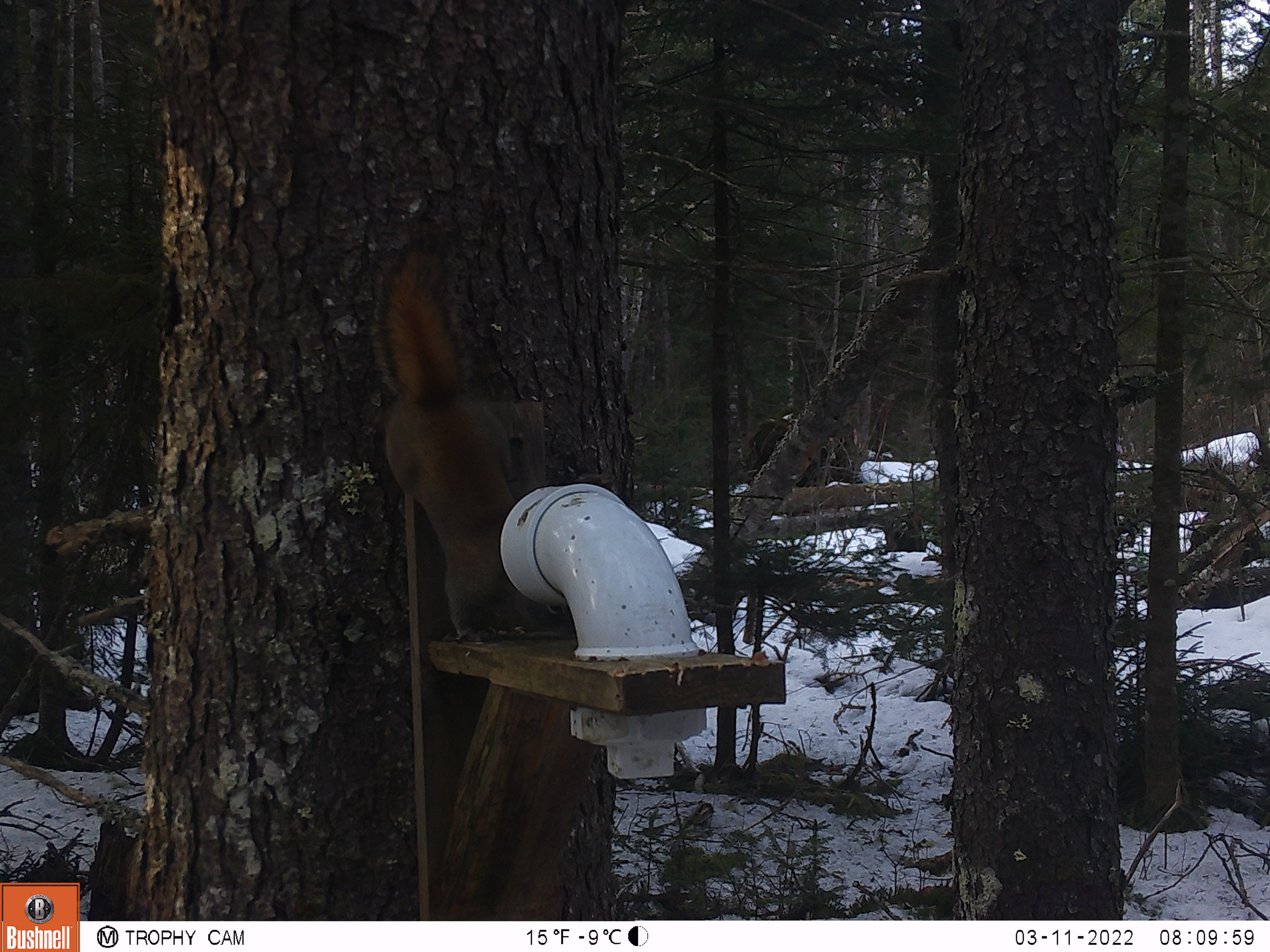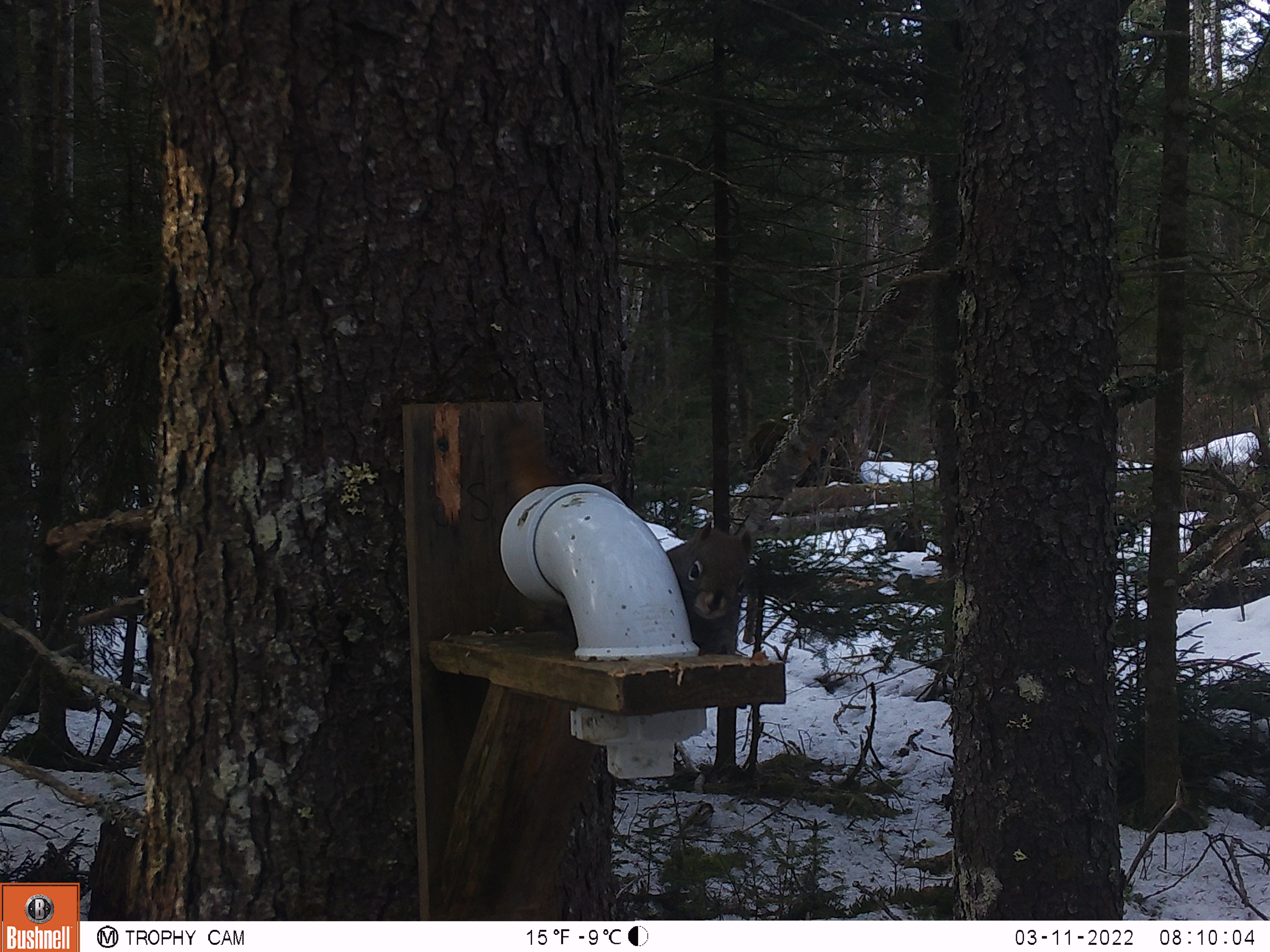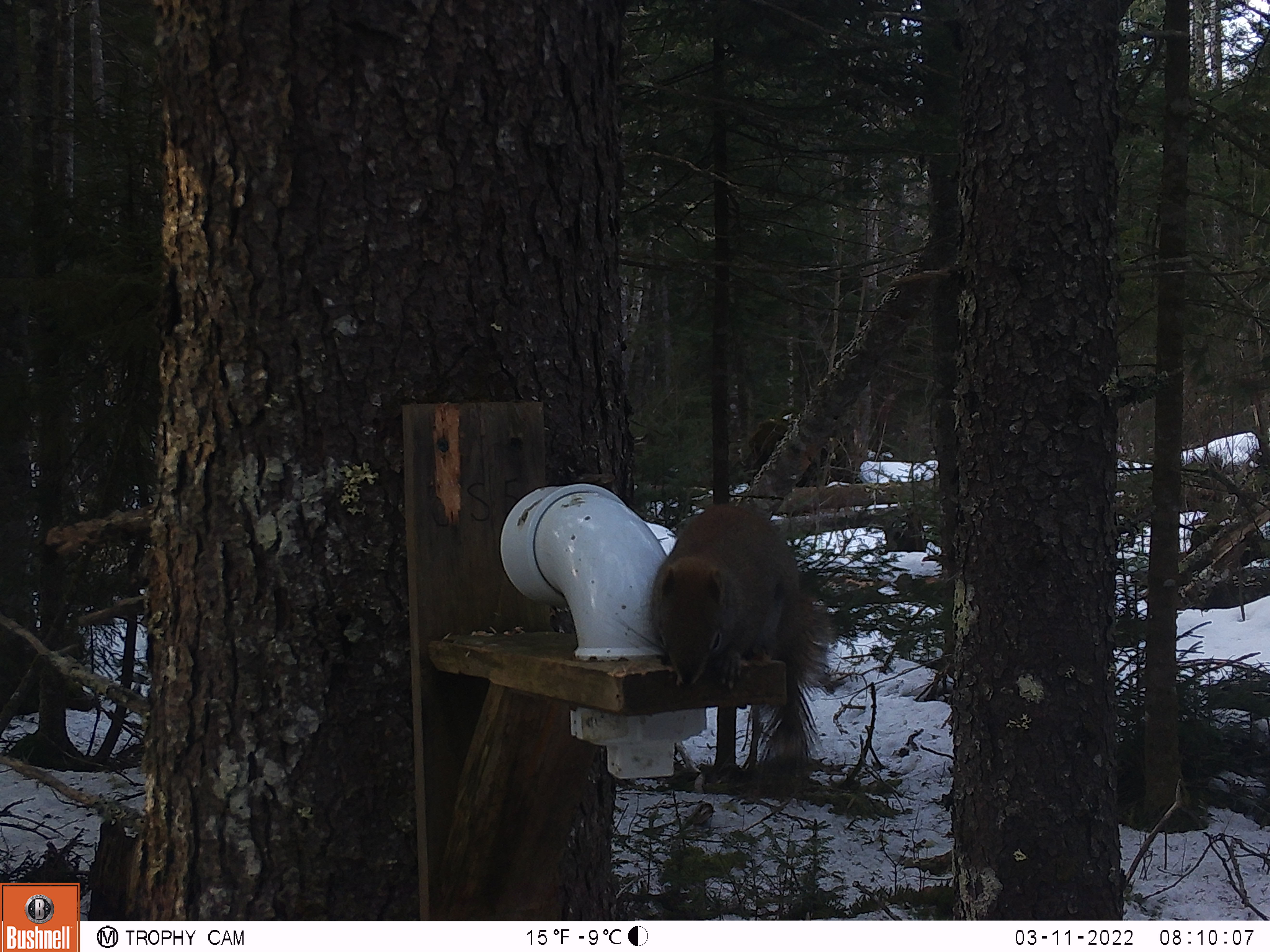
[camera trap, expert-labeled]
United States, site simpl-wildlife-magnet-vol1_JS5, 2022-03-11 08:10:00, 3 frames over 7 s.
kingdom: Animalia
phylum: Chordata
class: Mammalia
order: Rodentia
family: Sciuridae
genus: Tamiasciurus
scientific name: Tamiasciurus hudsonicus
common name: red squirrel